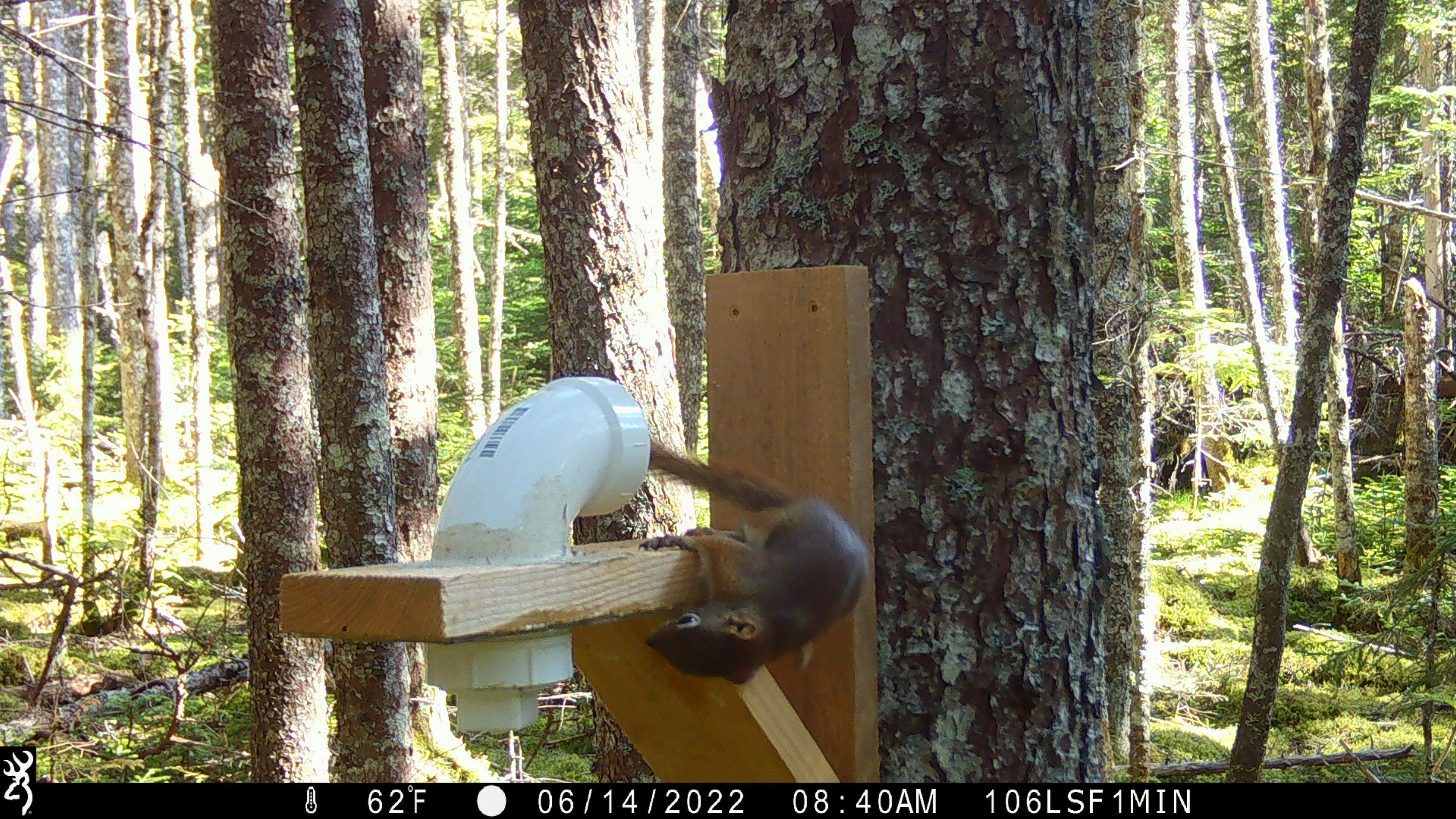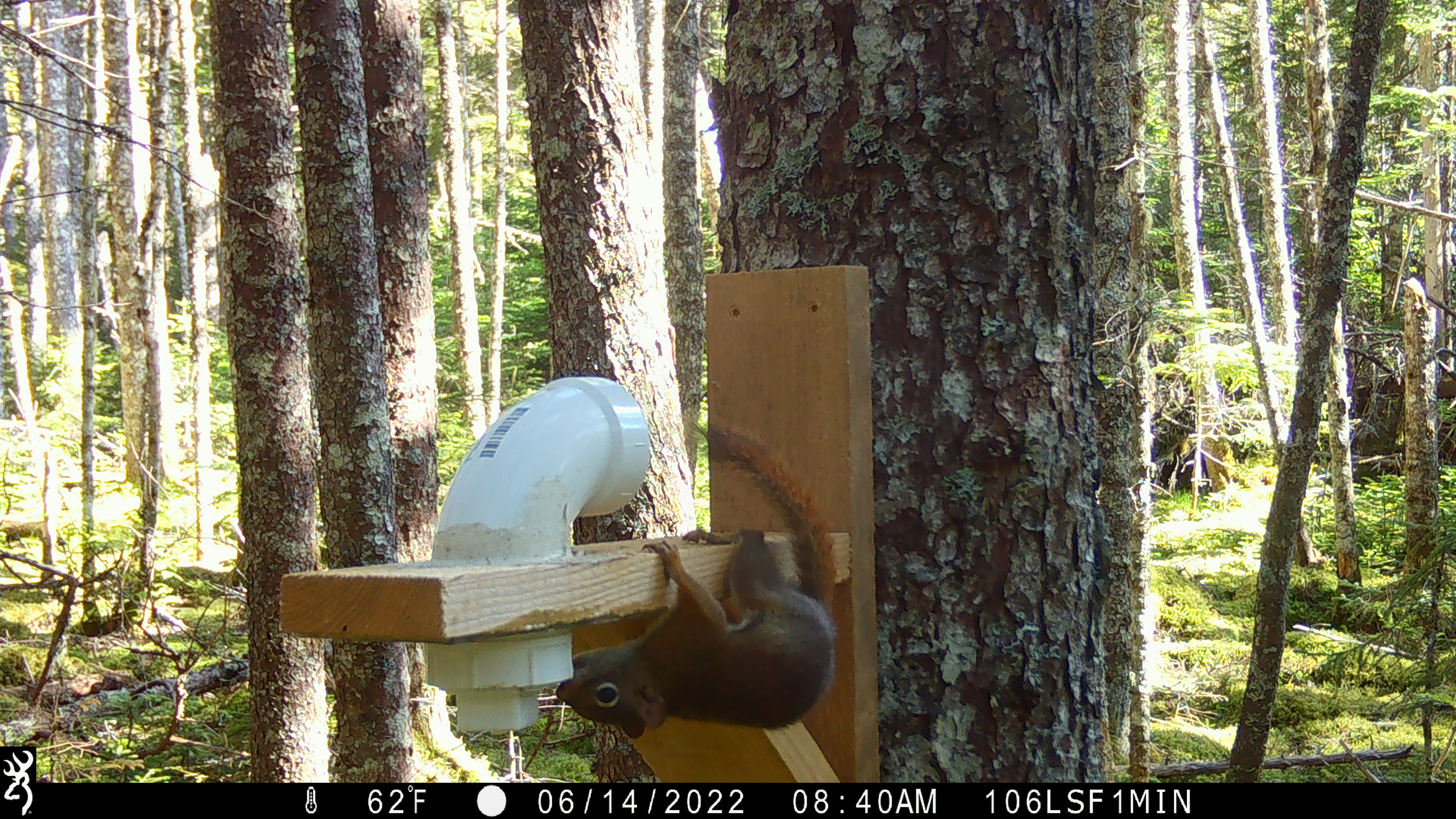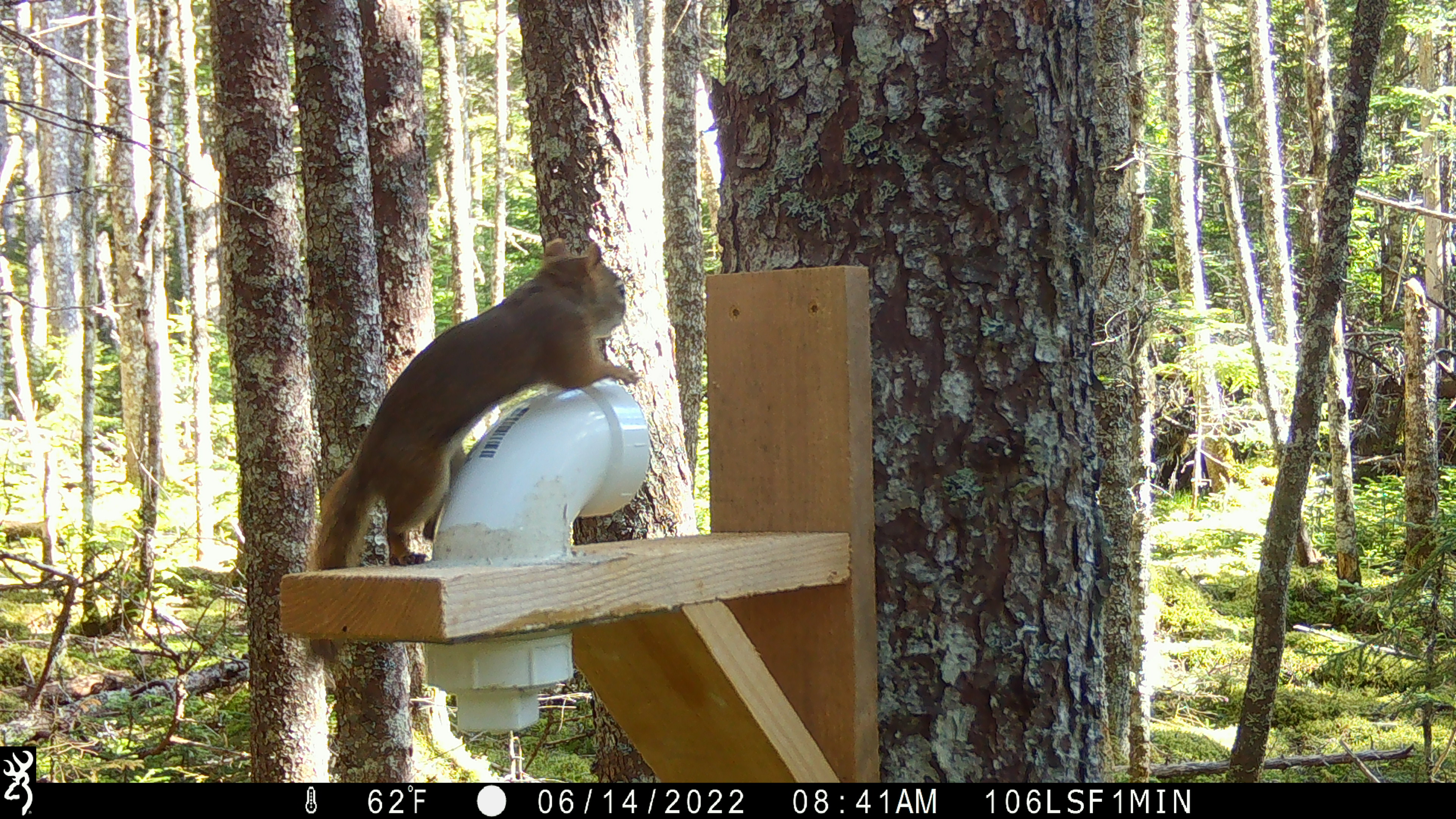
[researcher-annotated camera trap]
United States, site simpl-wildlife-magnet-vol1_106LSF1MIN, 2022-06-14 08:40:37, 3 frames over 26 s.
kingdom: Animalia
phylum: Chordata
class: Mammalia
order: Rodentia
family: Sciuridae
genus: Tamiasciurus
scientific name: Tamiasciurus hudsonicus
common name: red squirrel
Red squirrel (Tamiasciurus hudsonicus).